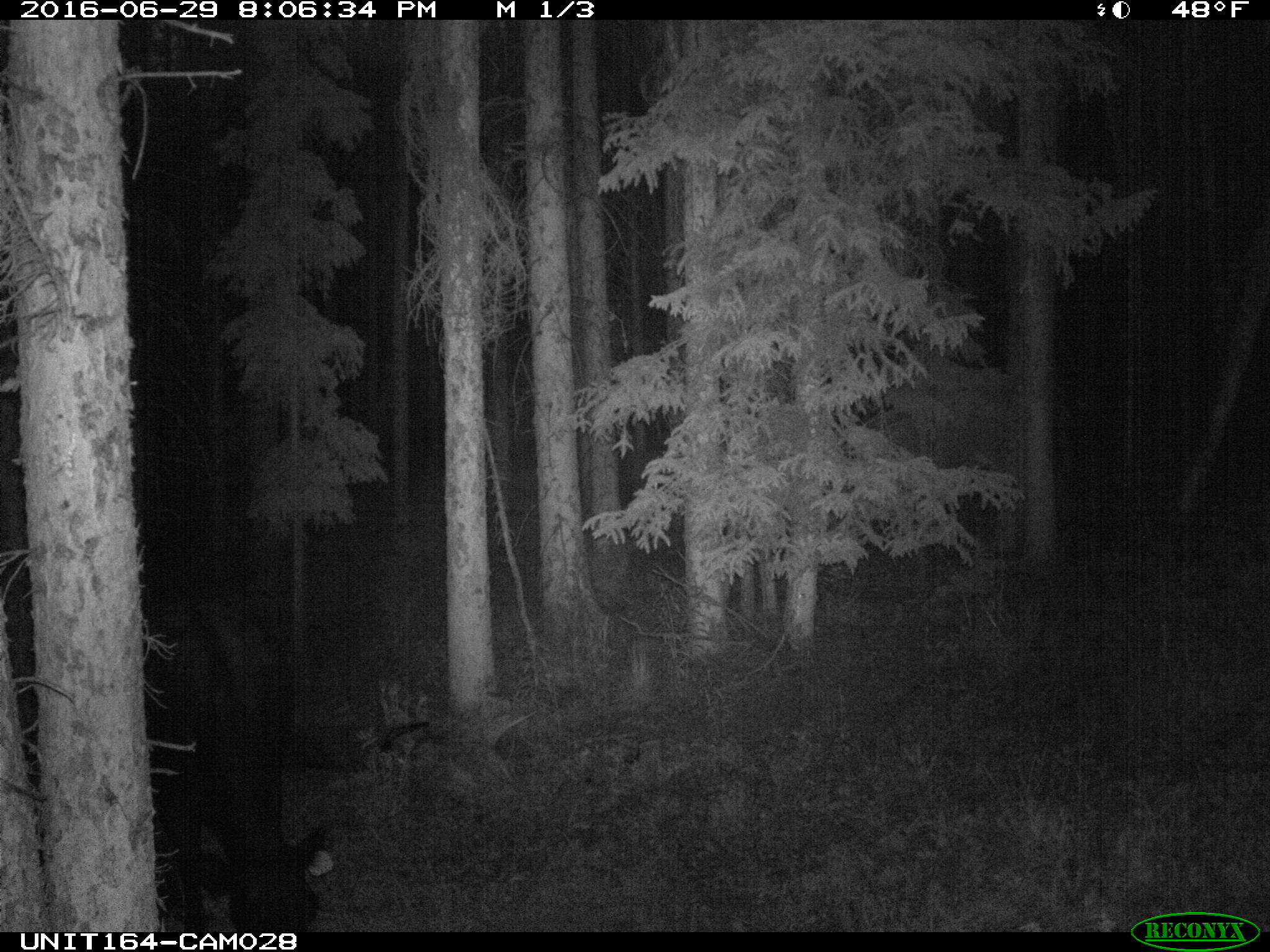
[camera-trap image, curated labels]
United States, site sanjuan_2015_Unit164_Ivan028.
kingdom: Animalia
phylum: Chordata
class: Mammalia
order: Artiodactyla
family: Bovidae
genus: Bos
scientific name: Bos taurus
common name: domestic cow